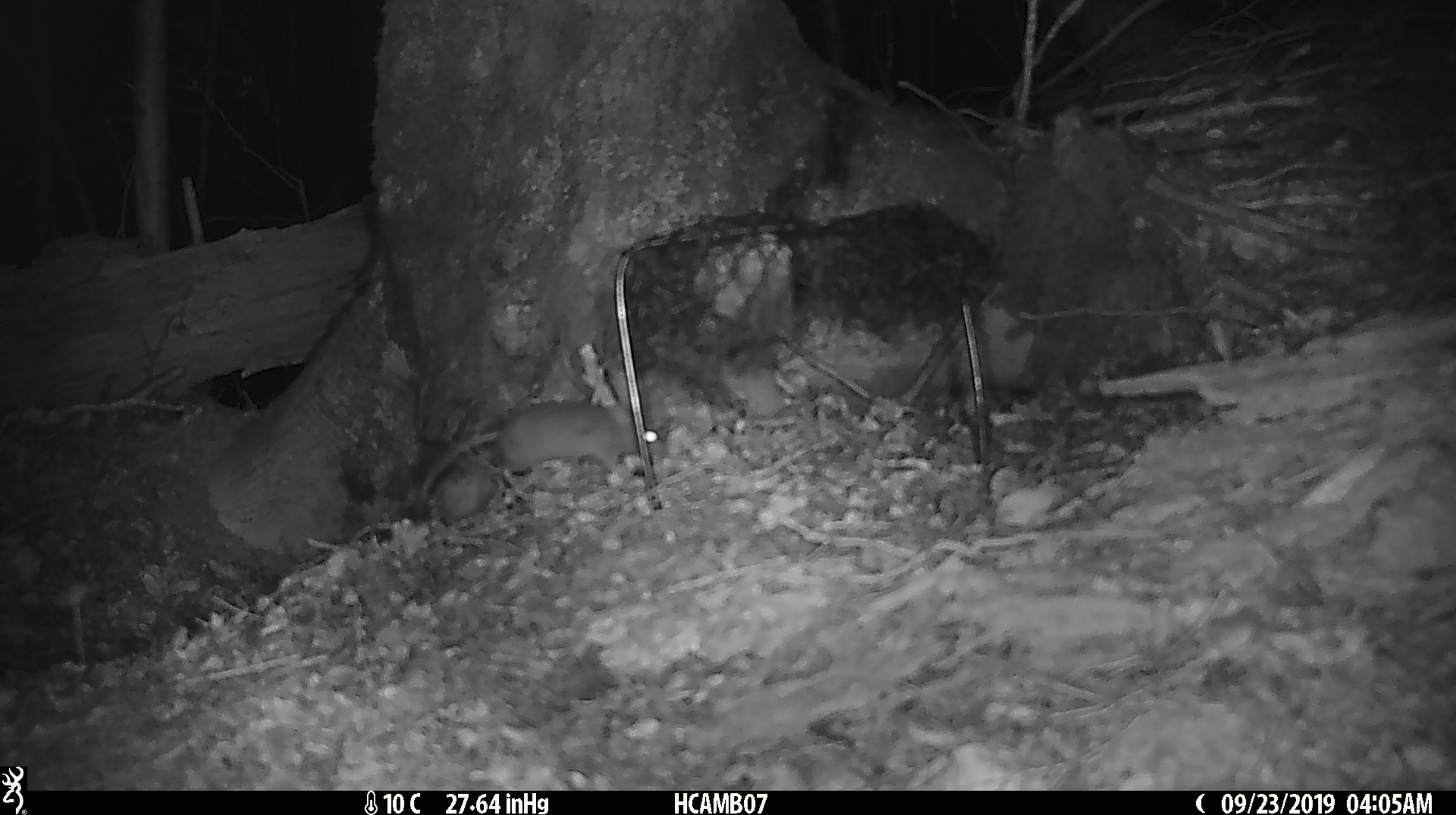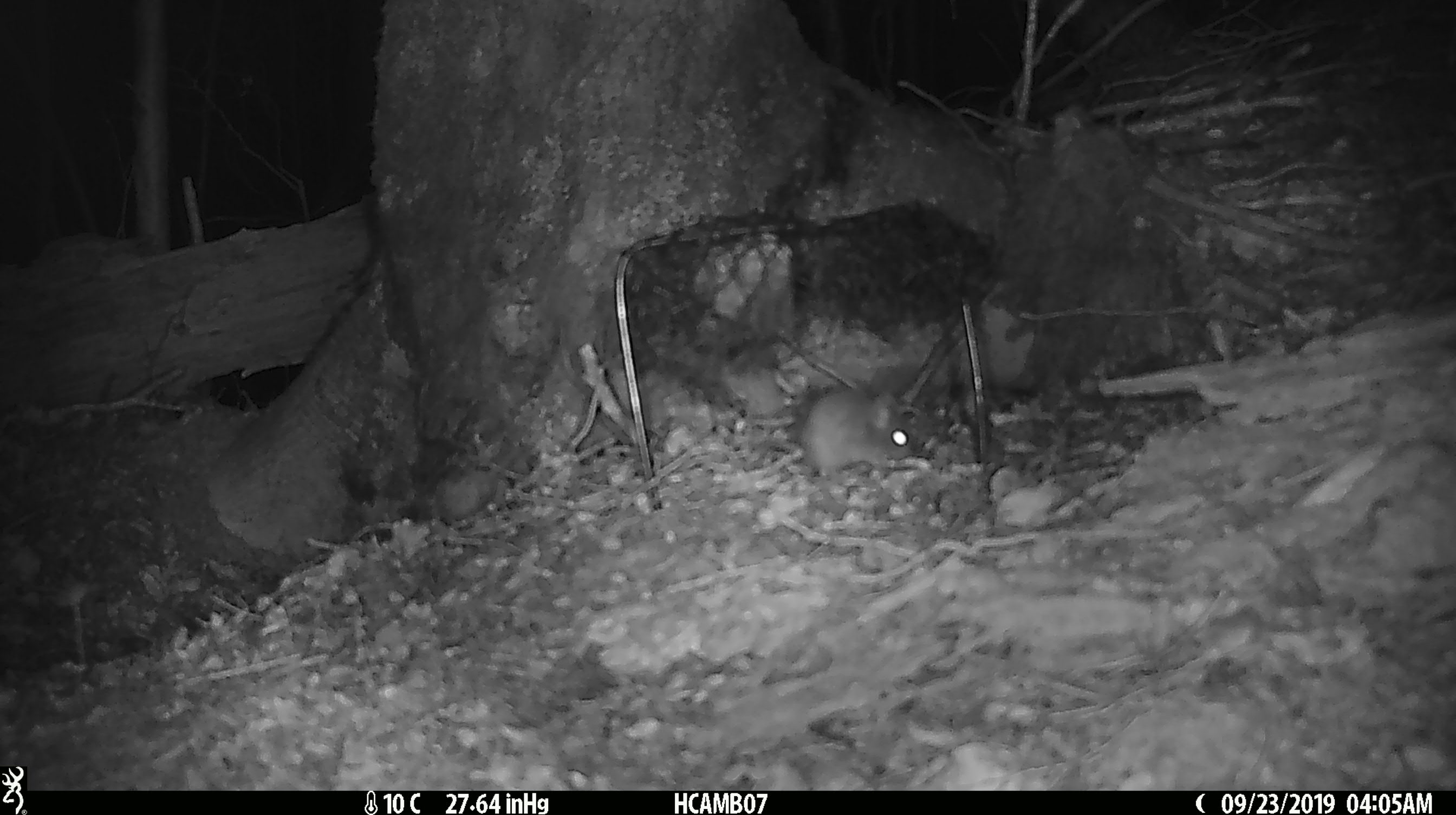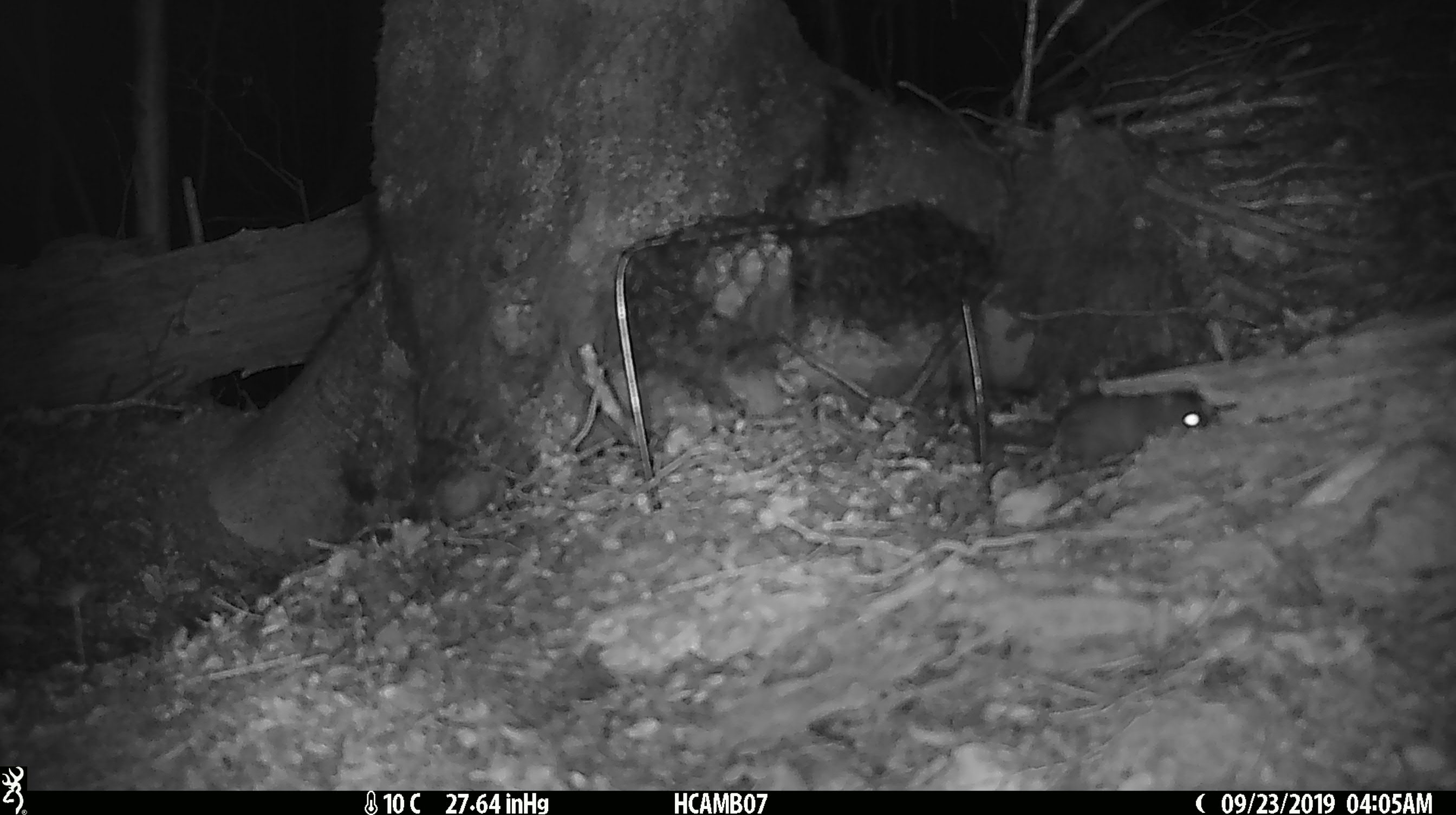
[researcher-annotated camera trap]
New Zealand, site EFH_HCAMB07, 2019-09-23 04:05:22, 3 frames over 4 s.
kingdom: Animalia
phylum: Chordata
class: Mammalia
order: Rodentia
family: Muridae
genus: Mus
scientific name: Mus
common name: mouse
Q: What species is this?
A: Mouse (Mus).